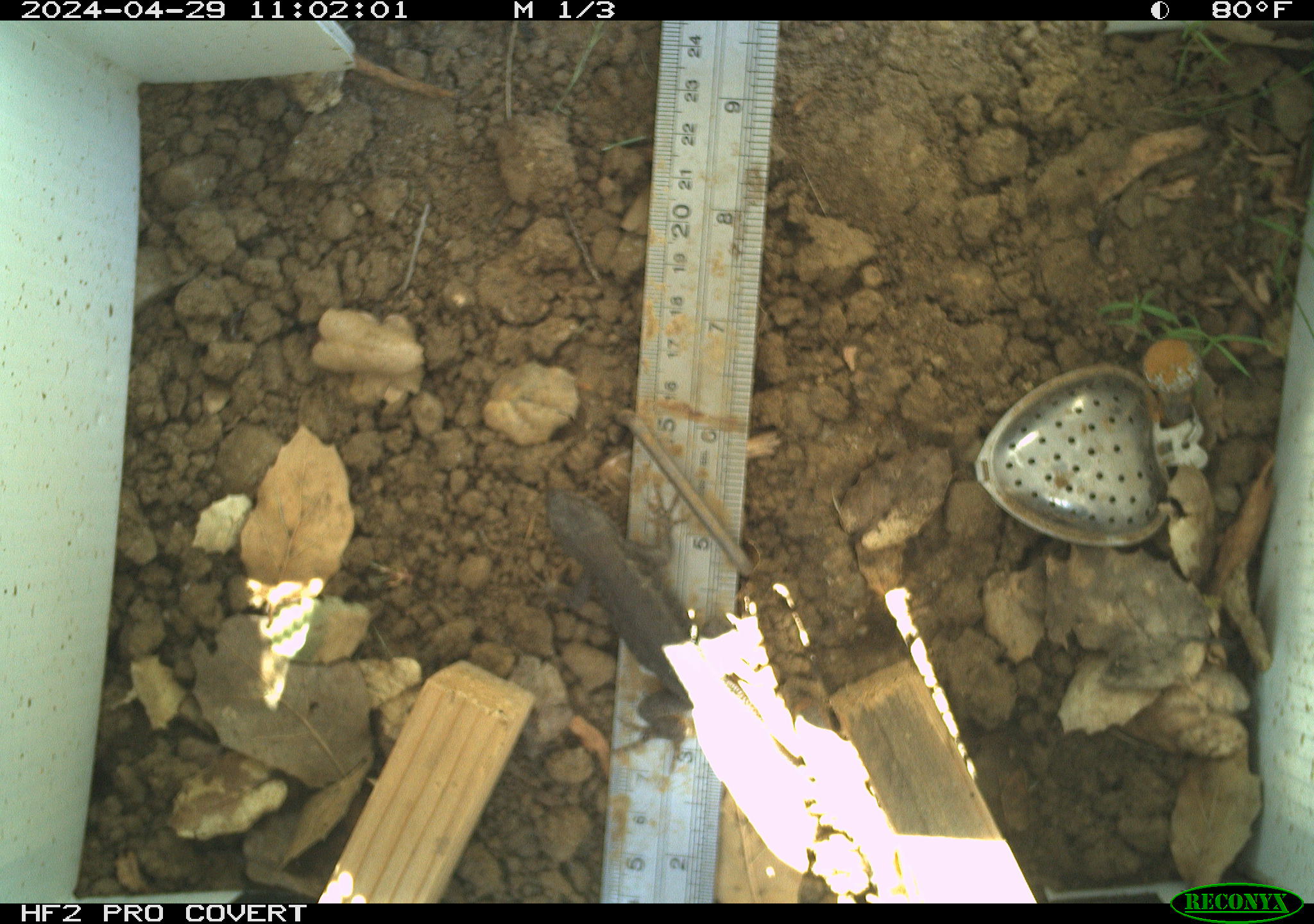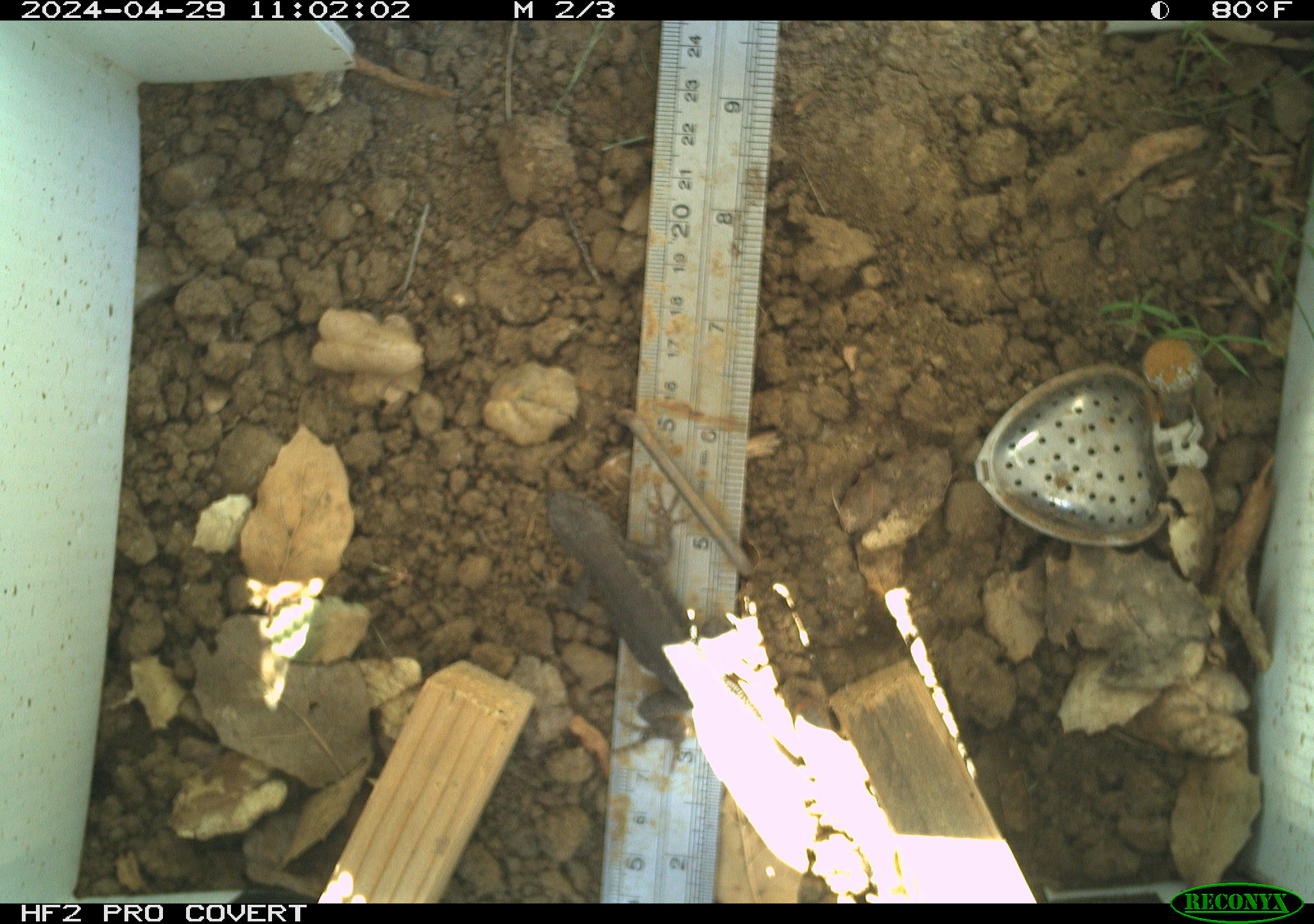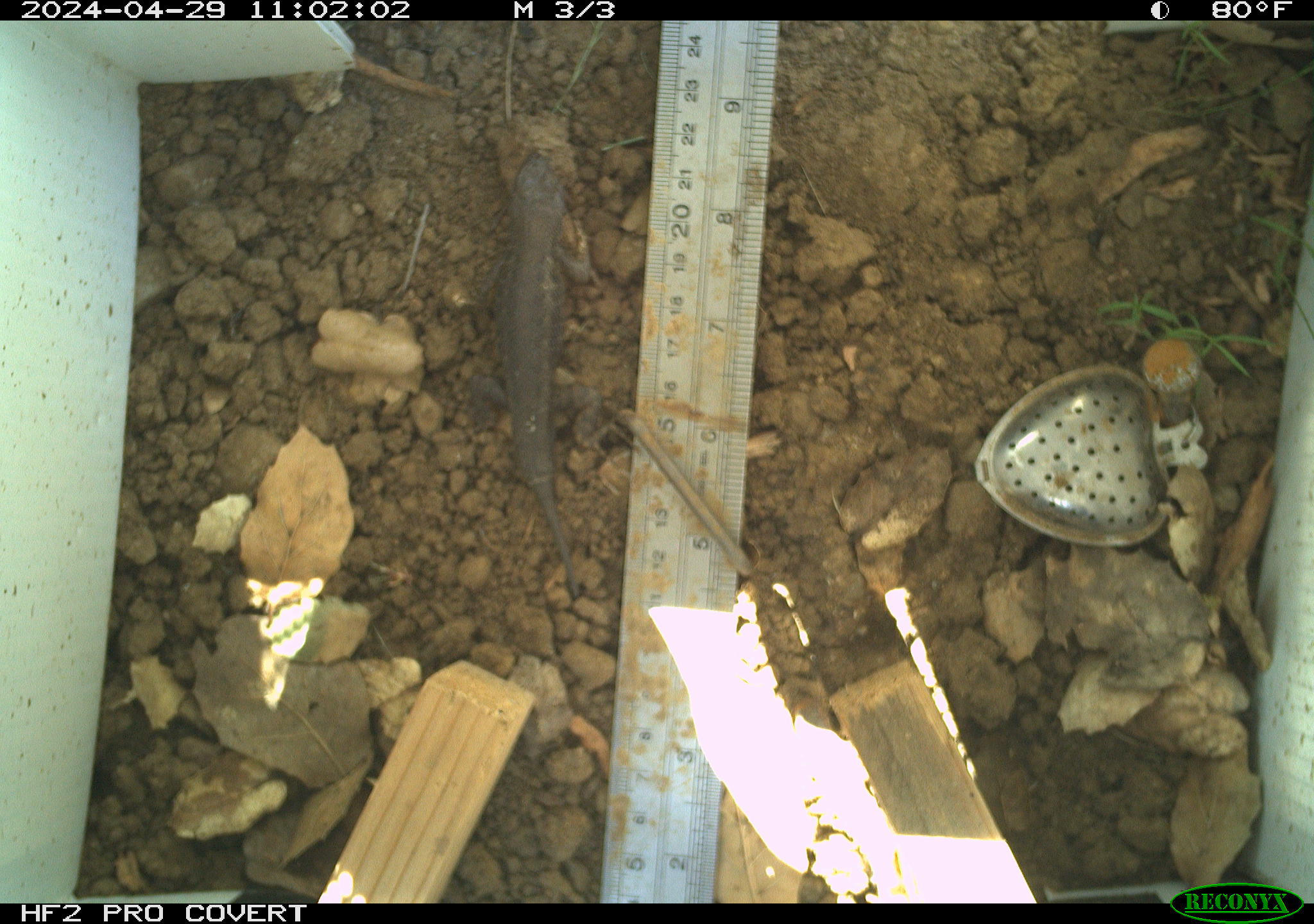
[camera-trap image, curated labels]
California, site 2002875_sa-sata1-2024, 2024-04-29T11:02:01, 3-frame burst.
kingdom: Animalia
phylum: Chordata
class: Reptilia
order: Squamata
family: Phrynosomatidae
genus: Sceloporus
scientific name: Sceloporus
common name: spiny lizards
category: sceloporus species